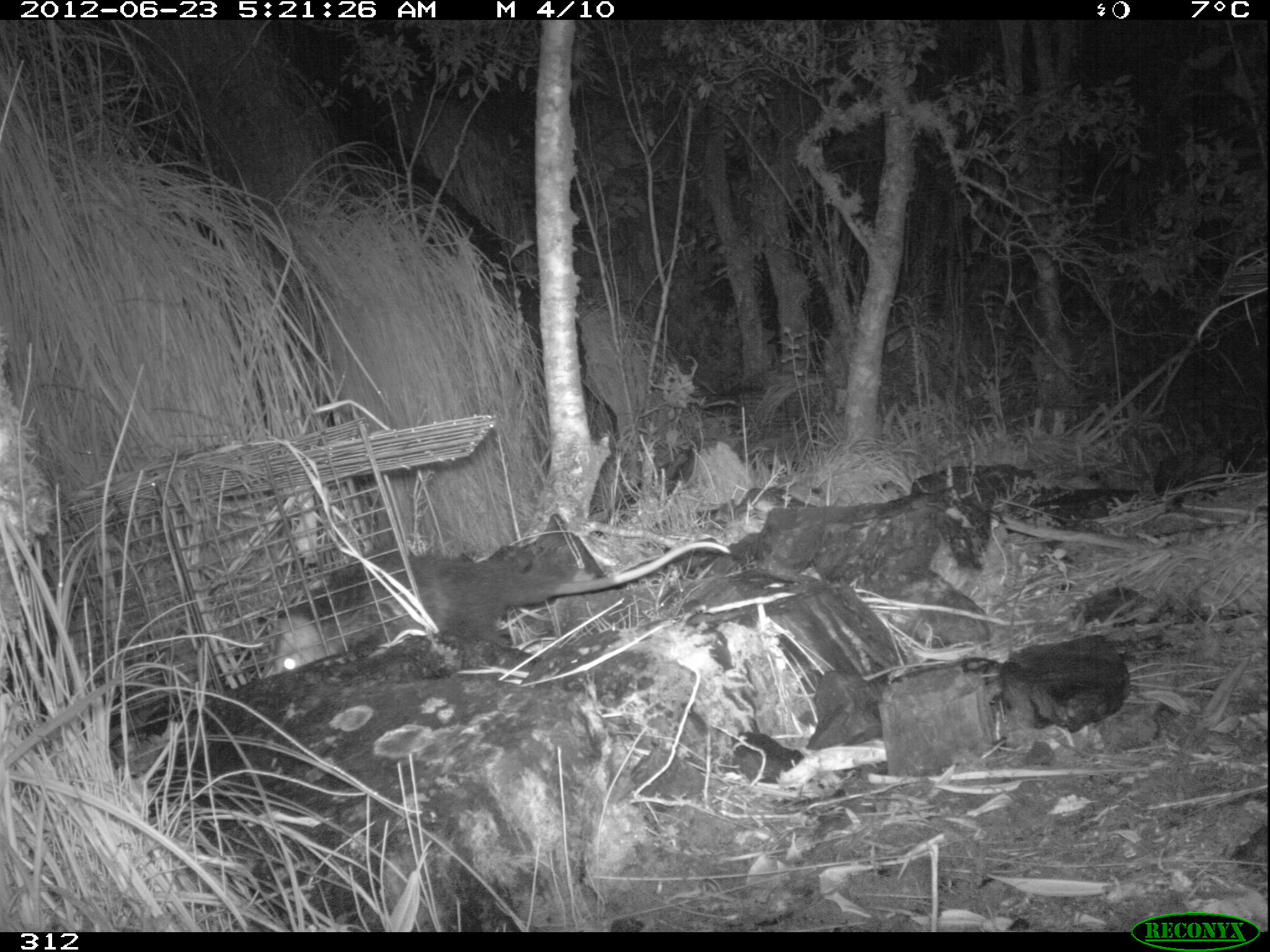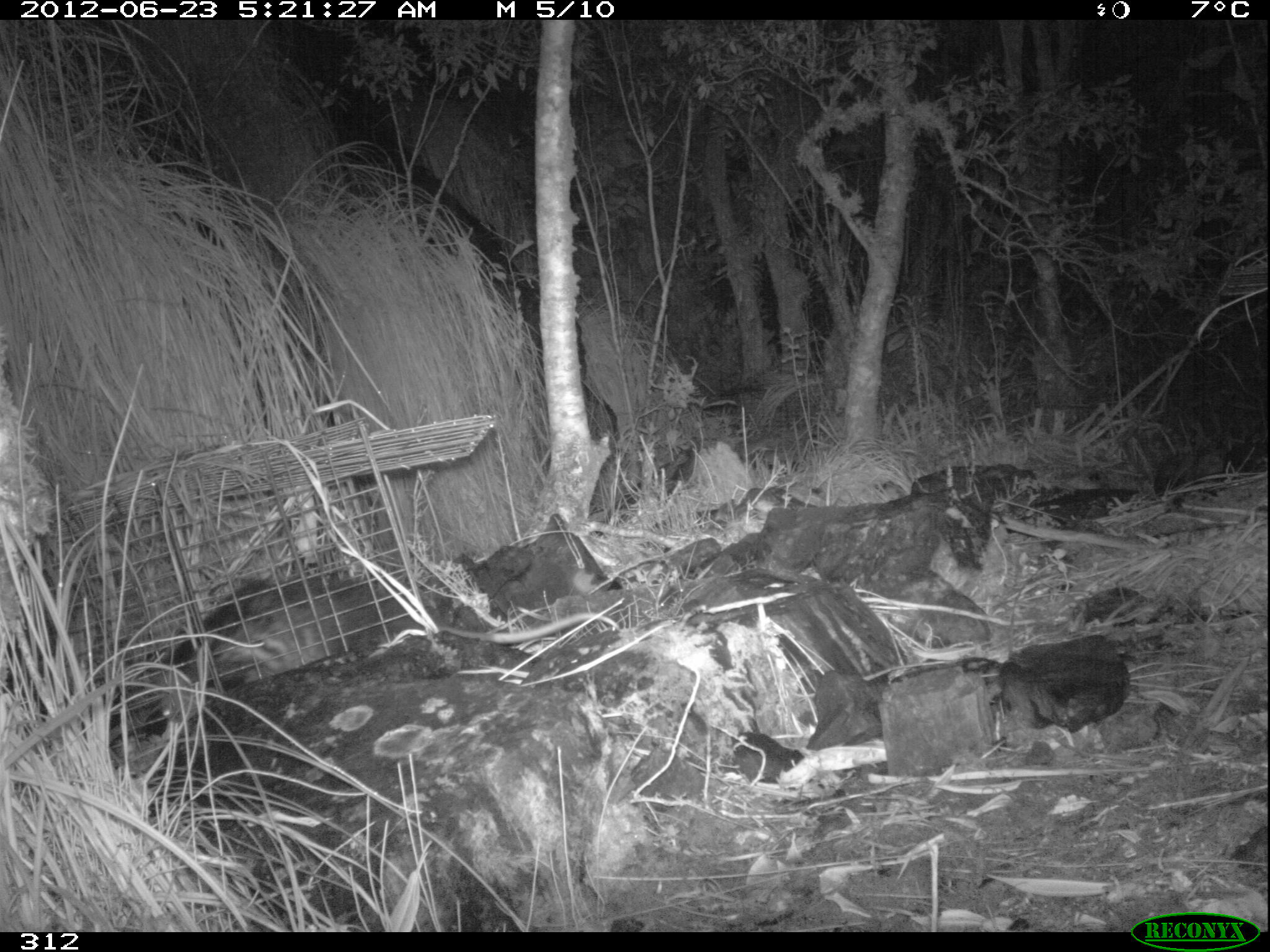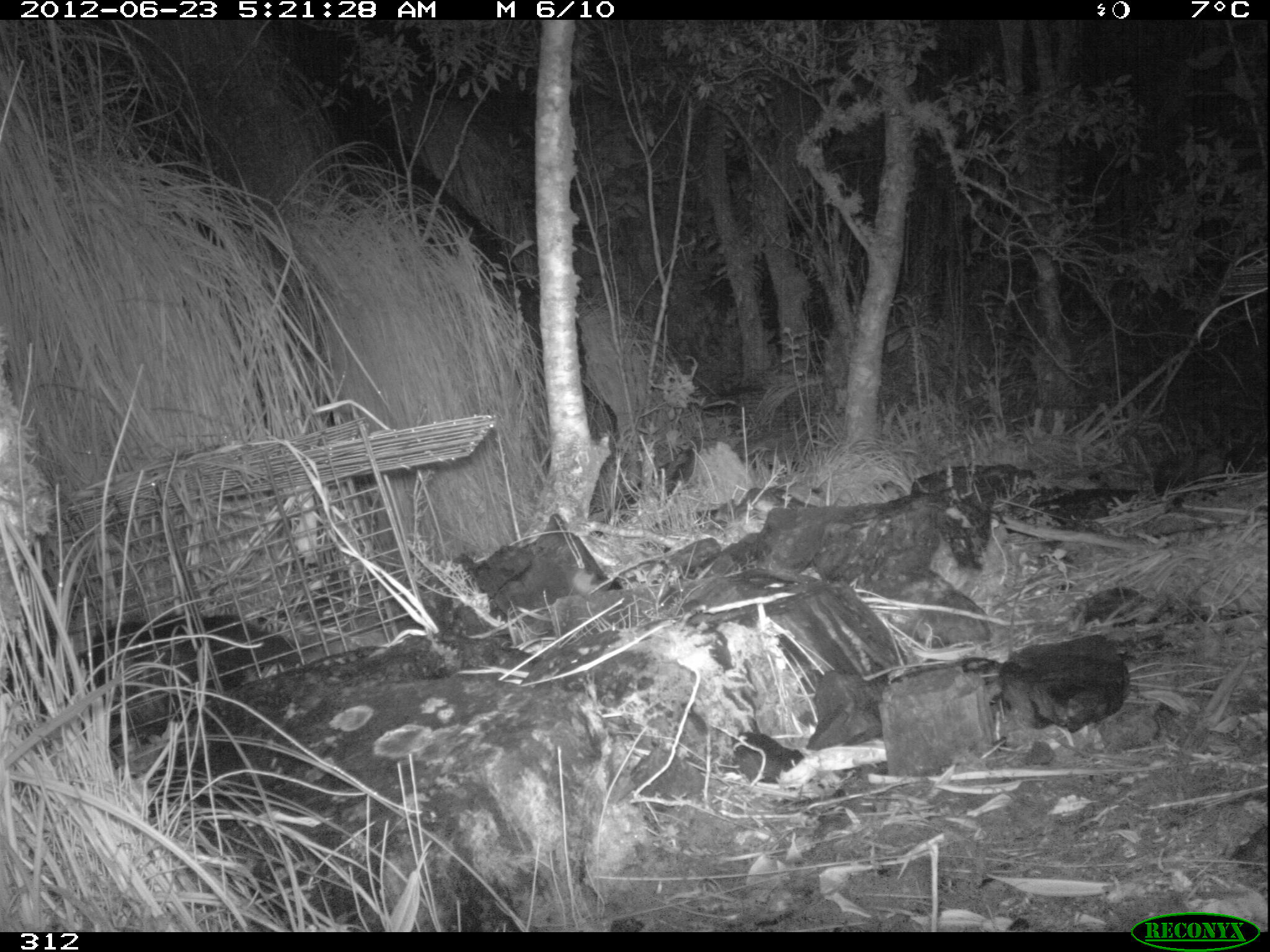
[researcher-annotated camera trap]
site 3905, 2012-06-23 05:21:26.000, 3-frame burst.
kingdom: Animalia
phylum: Chordata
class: Mammalia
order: Didelphimorphia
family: Didelphidae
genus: Didelphis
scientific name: Didelphis pernigra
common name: andean white-eared opossum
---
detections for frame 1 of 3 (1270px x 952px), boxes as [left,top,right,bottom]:
didelphis pernigra: [266,539,732,675]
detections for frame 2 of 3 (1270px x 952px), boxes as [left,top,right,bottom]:
didelphis pernigra: [150,570,621,726]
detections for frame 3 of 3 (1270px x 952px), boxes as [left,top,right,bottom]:
didelphis pernigra: [37,612,303,753]